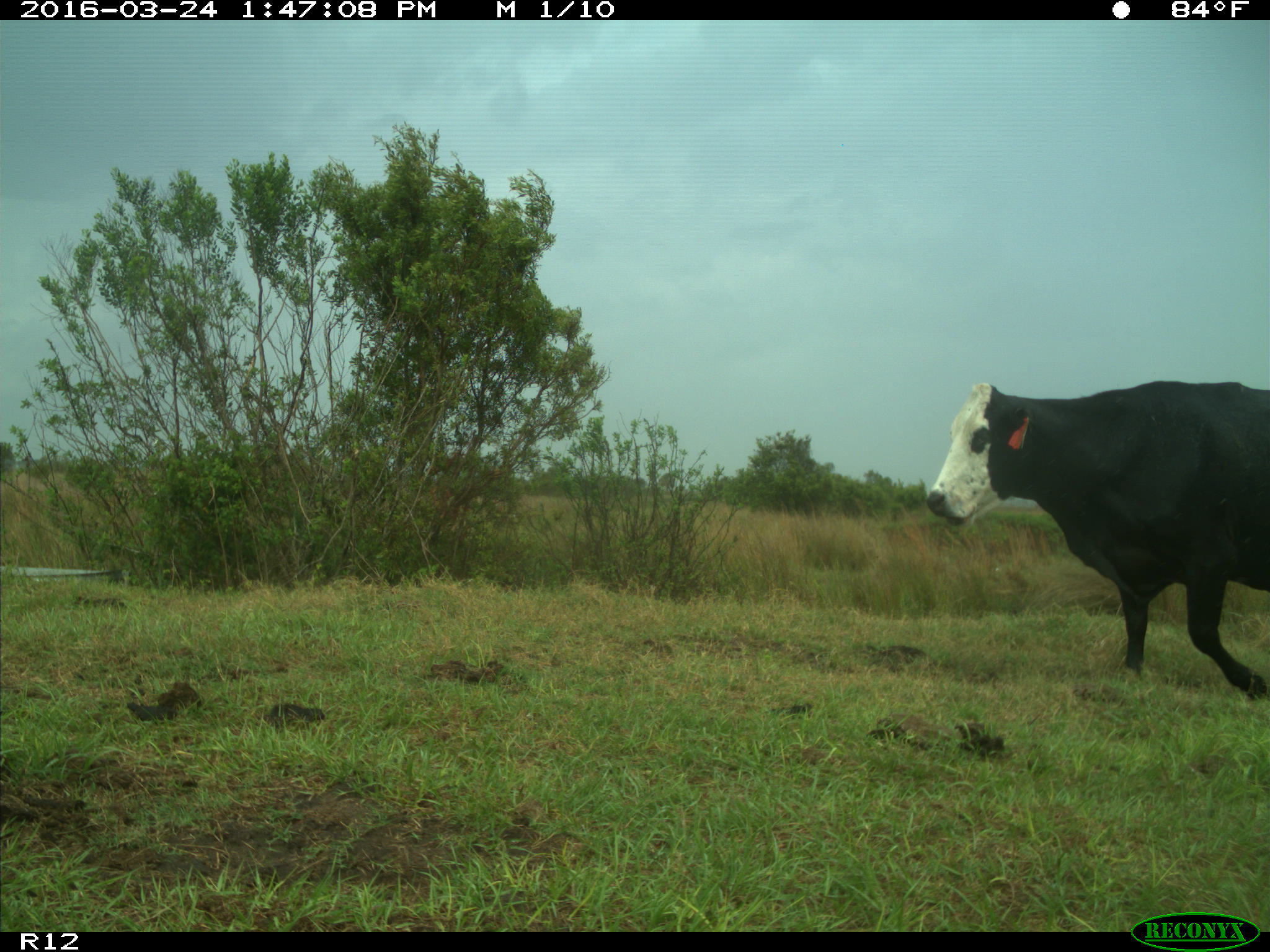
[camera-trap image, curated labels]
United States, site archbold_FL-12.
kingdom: Animalia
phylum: Chordata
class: Mammalia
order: Artiodactyla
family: Bovidae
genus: Bos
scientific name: Bos taurus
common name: domestic cow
Bos taurus (domestic cow).